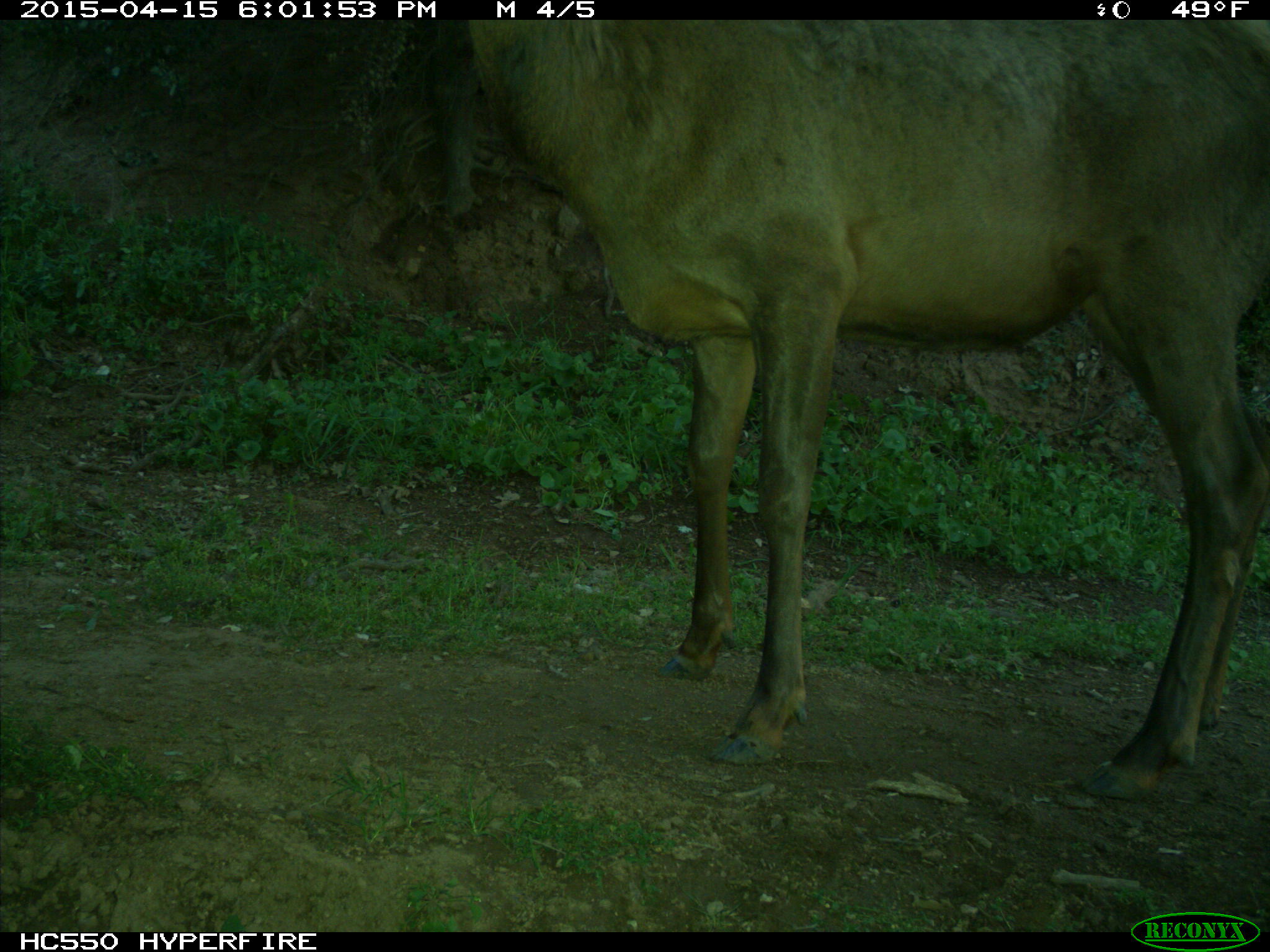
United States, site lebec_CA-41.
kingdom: Animalia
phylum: Chordata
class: Mammalia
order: Artiodactyla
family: Cervidae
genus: Cervus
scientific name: Cervus canadensis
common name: elk